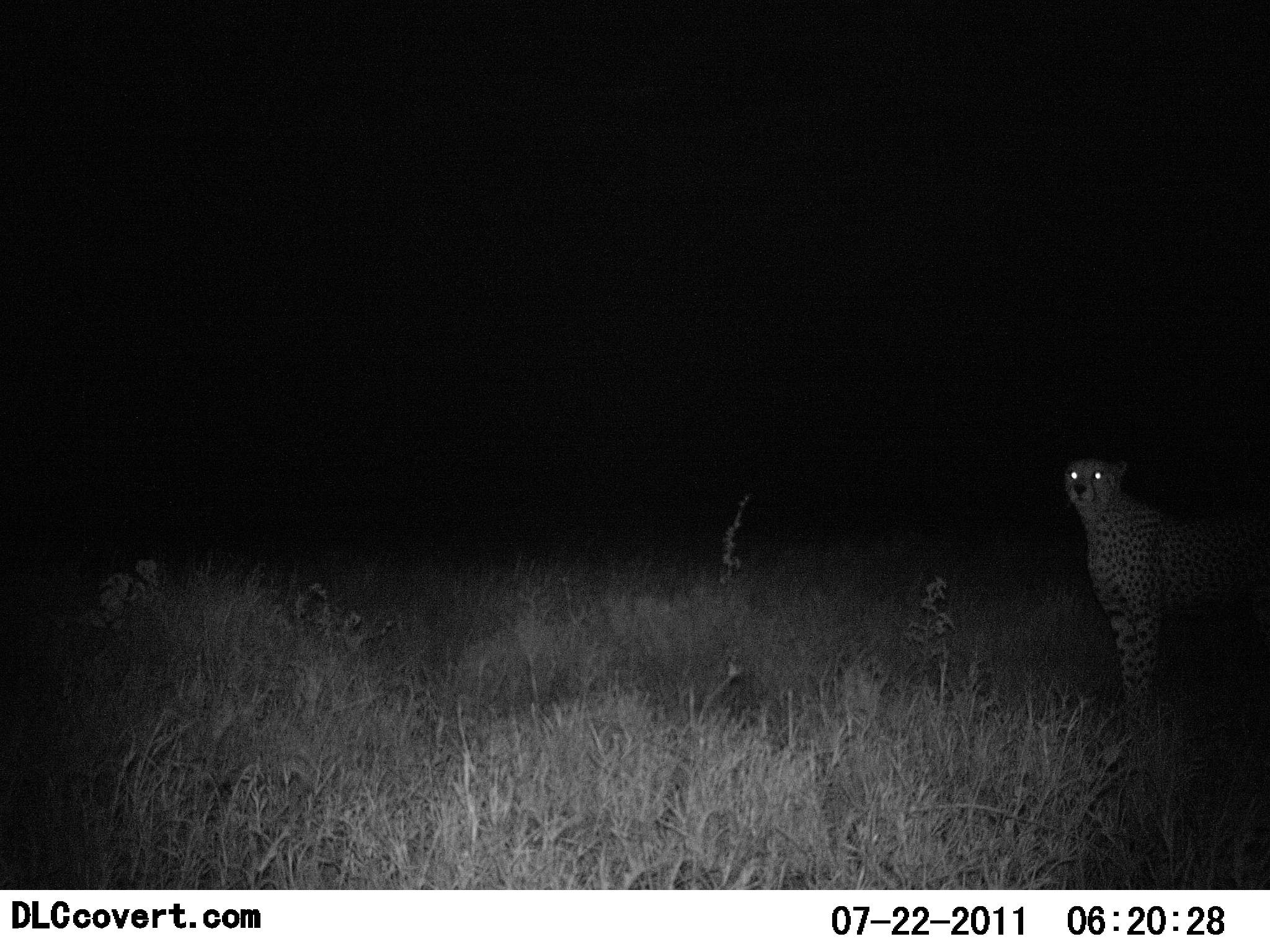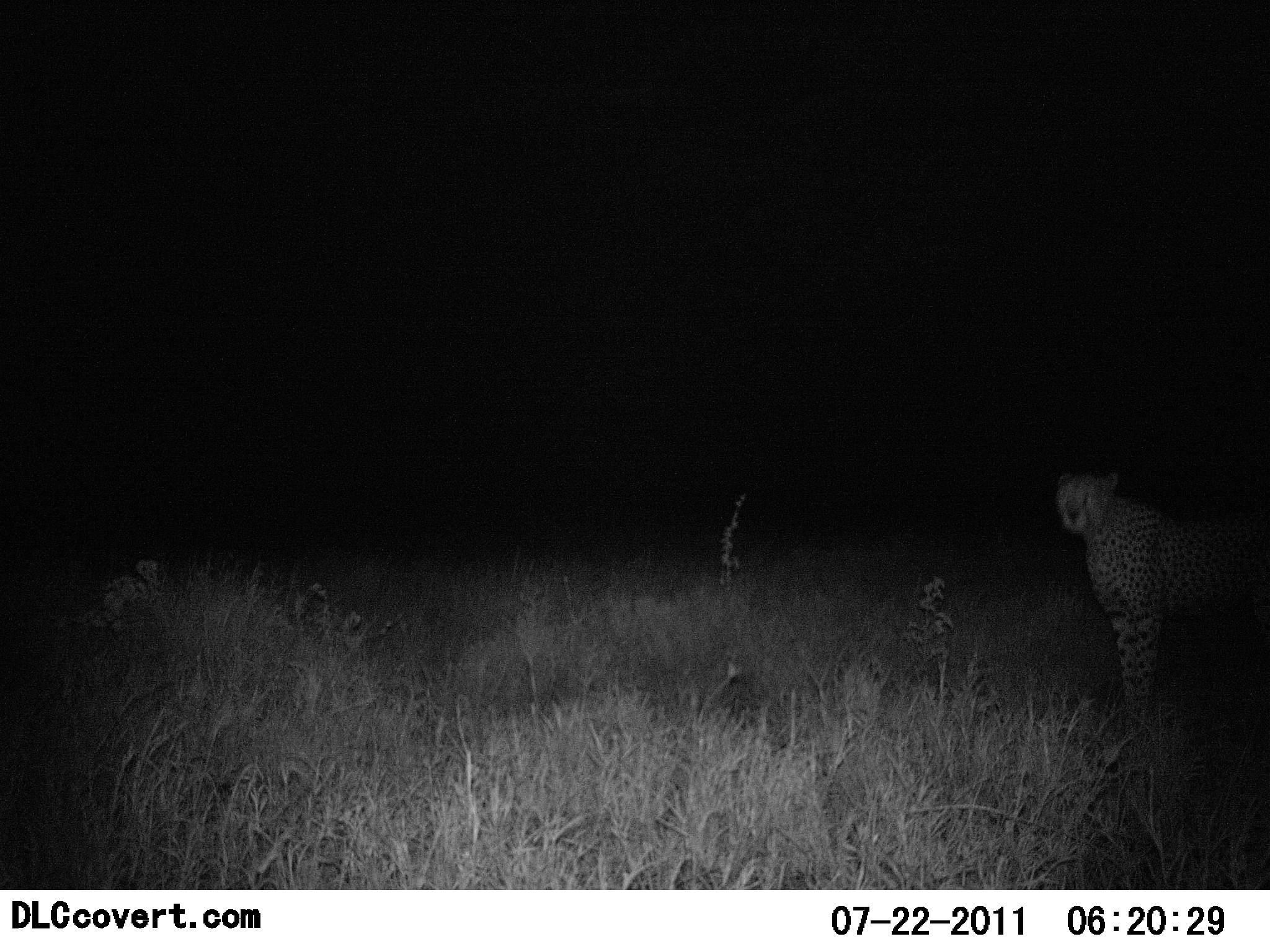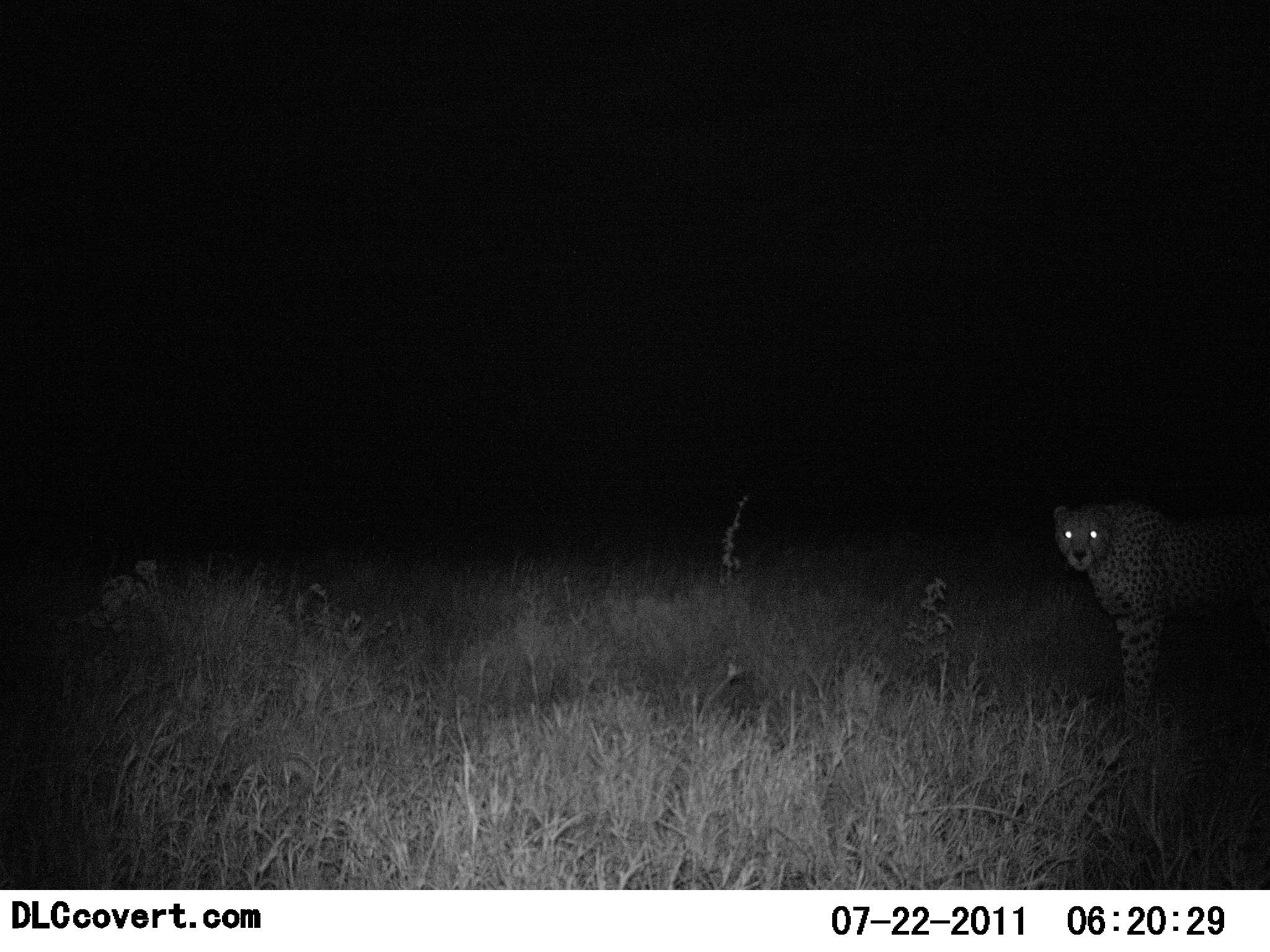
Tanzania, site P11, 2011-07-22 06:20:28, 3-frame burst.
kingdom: Animalia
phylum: Chordata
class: Mammalia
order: Carnivora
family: Felidae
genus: Acinonyx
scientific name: Acinonyx jubatus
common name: cheetah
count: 1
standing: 90%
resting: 0%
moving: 10%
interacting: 0%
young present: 0%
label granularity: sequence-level